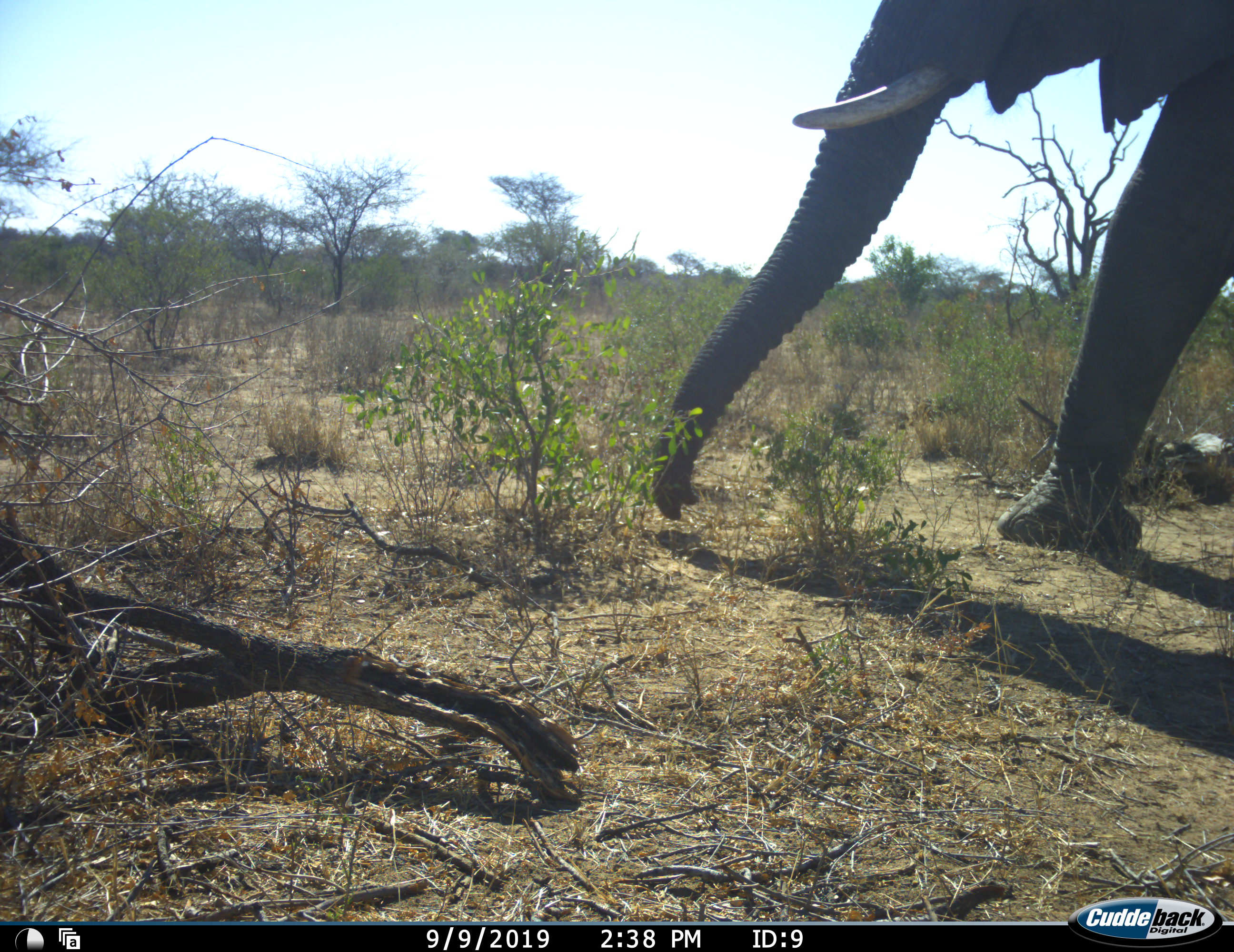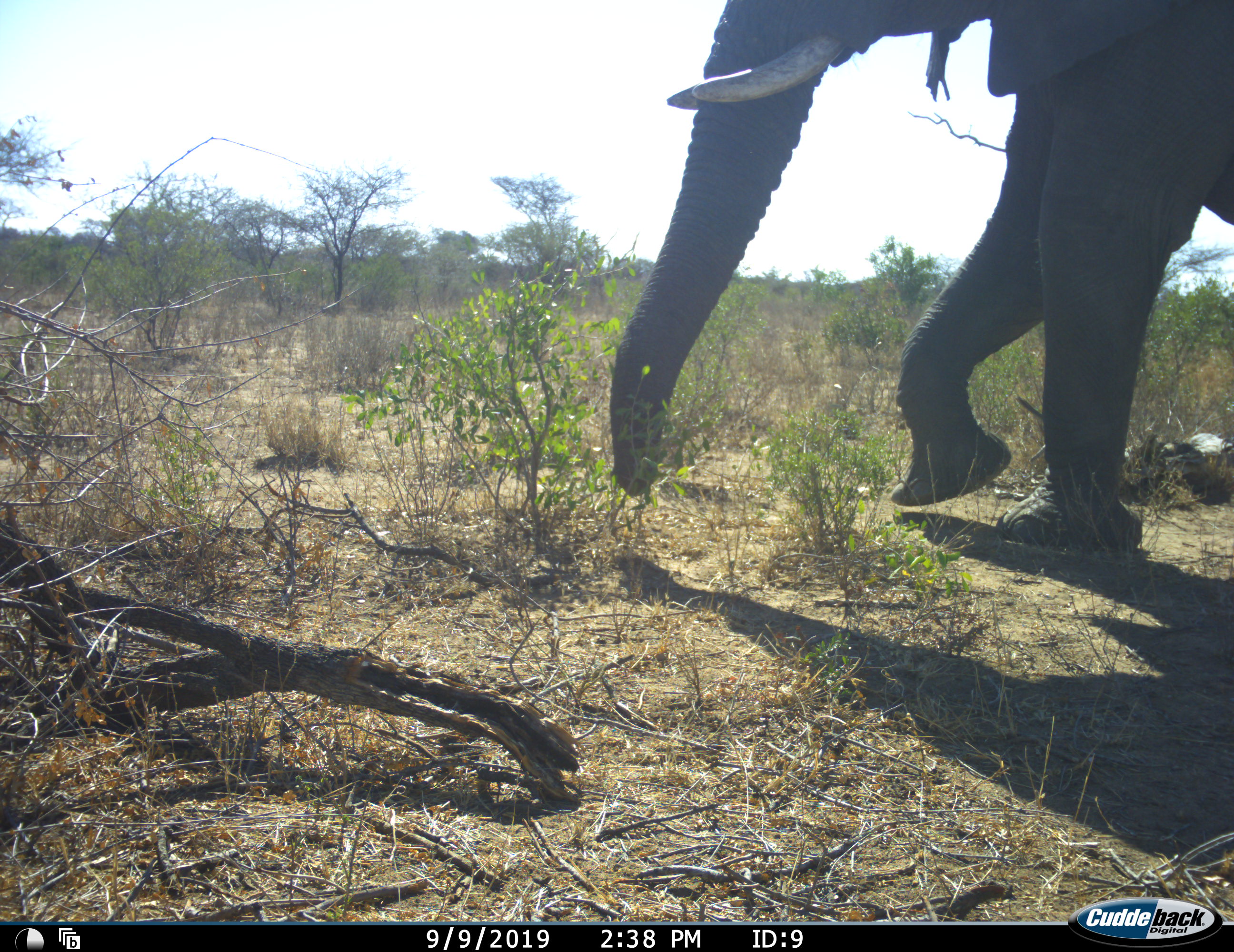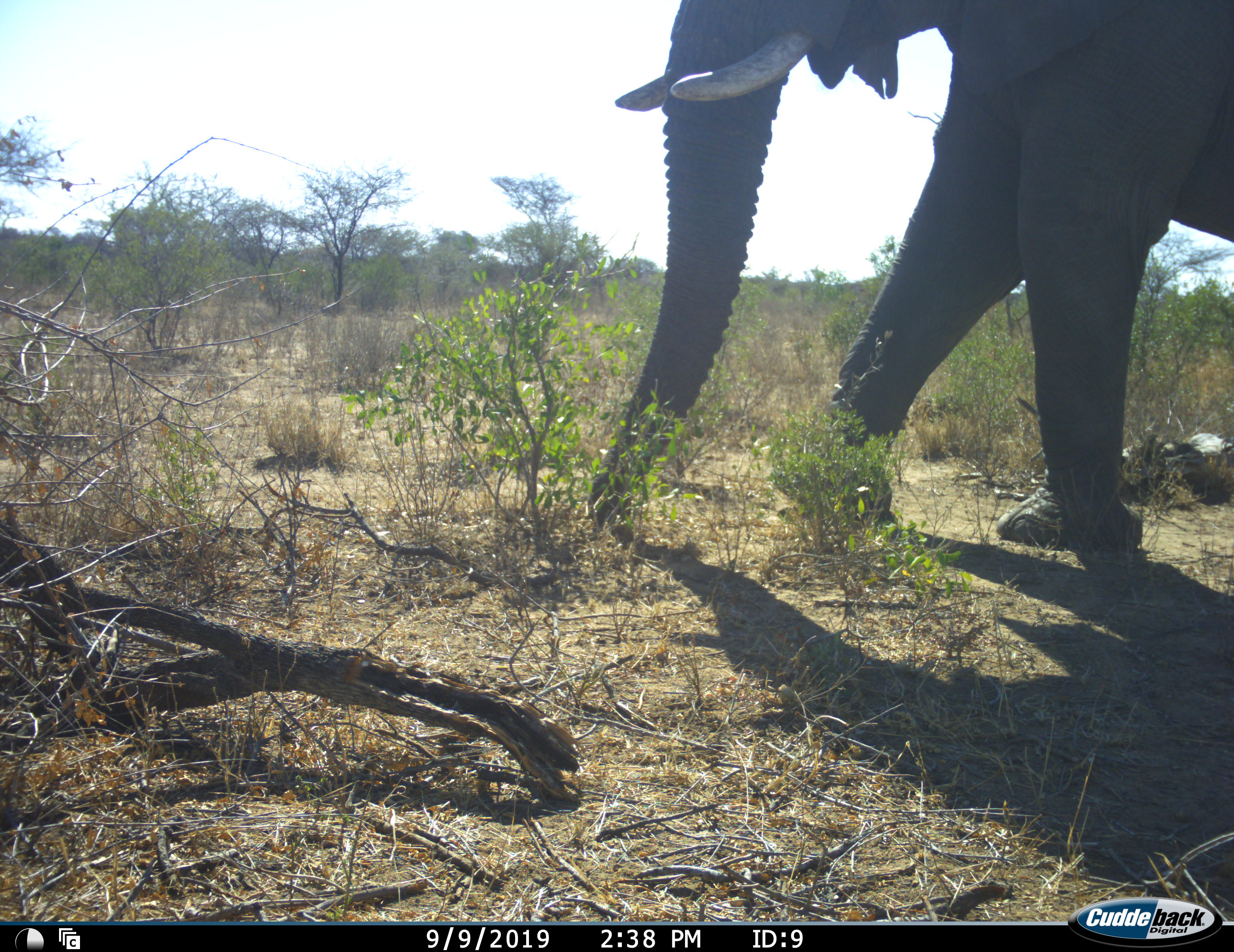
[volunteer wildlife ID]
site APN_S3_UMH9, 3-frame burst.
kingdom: Animalia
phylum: Chordata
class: Mammalia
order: Proboscidea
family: Elephantidae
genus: Loxodonta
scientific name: Loxodonta africana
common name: african bush elephant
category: elephant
Elephant (african bush elephant) (Loxodonta africana), count 1. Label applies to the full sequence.